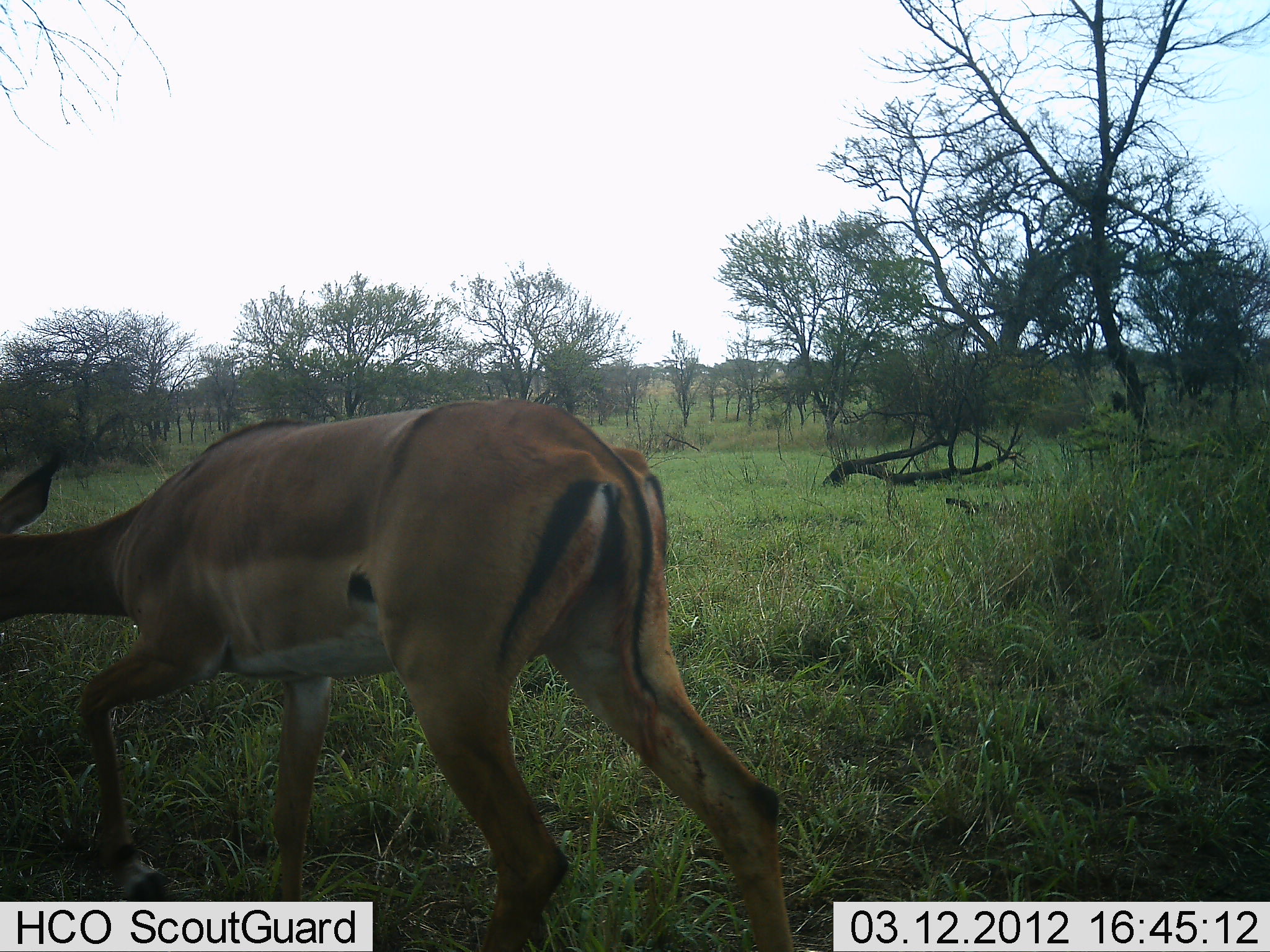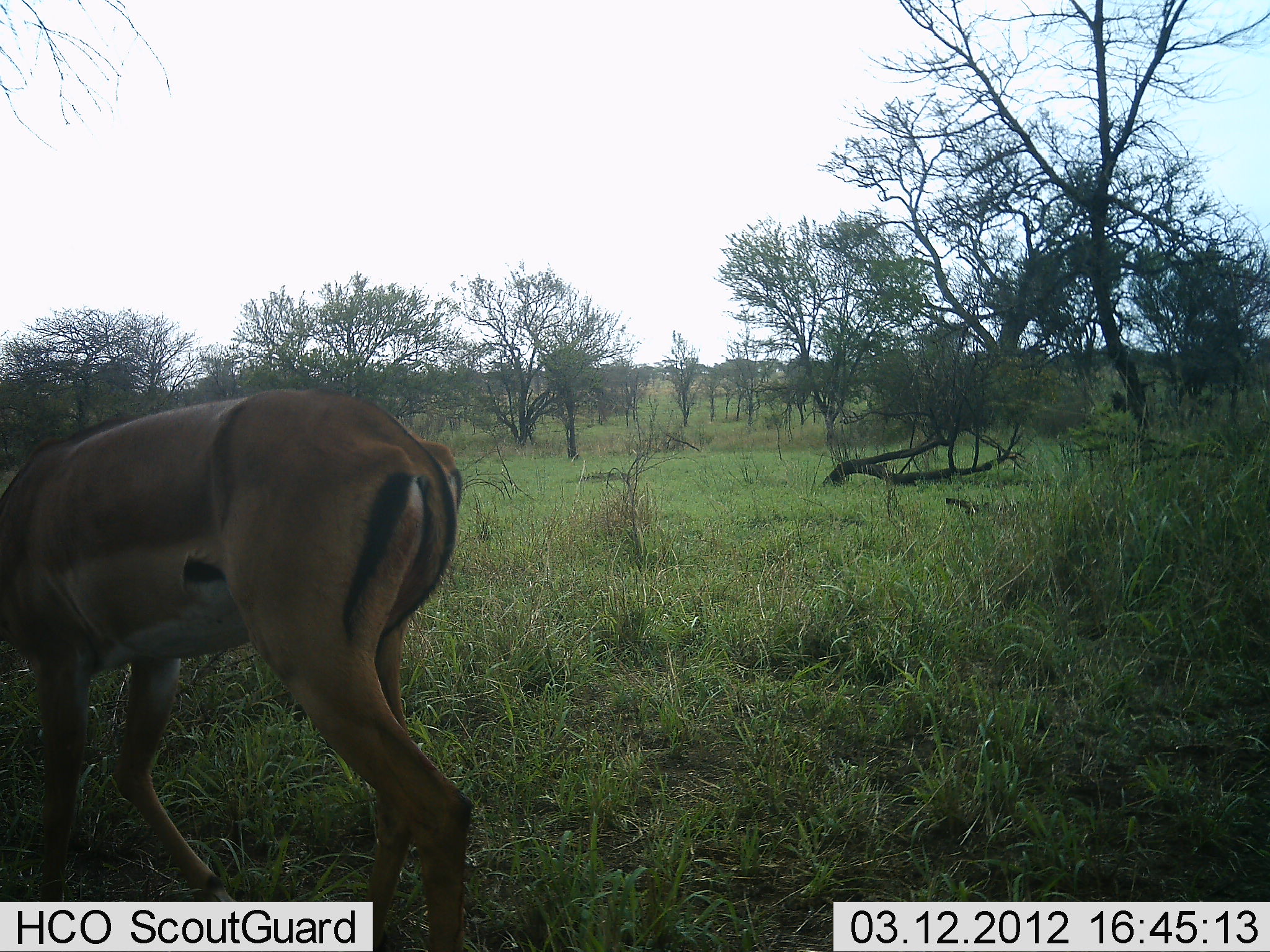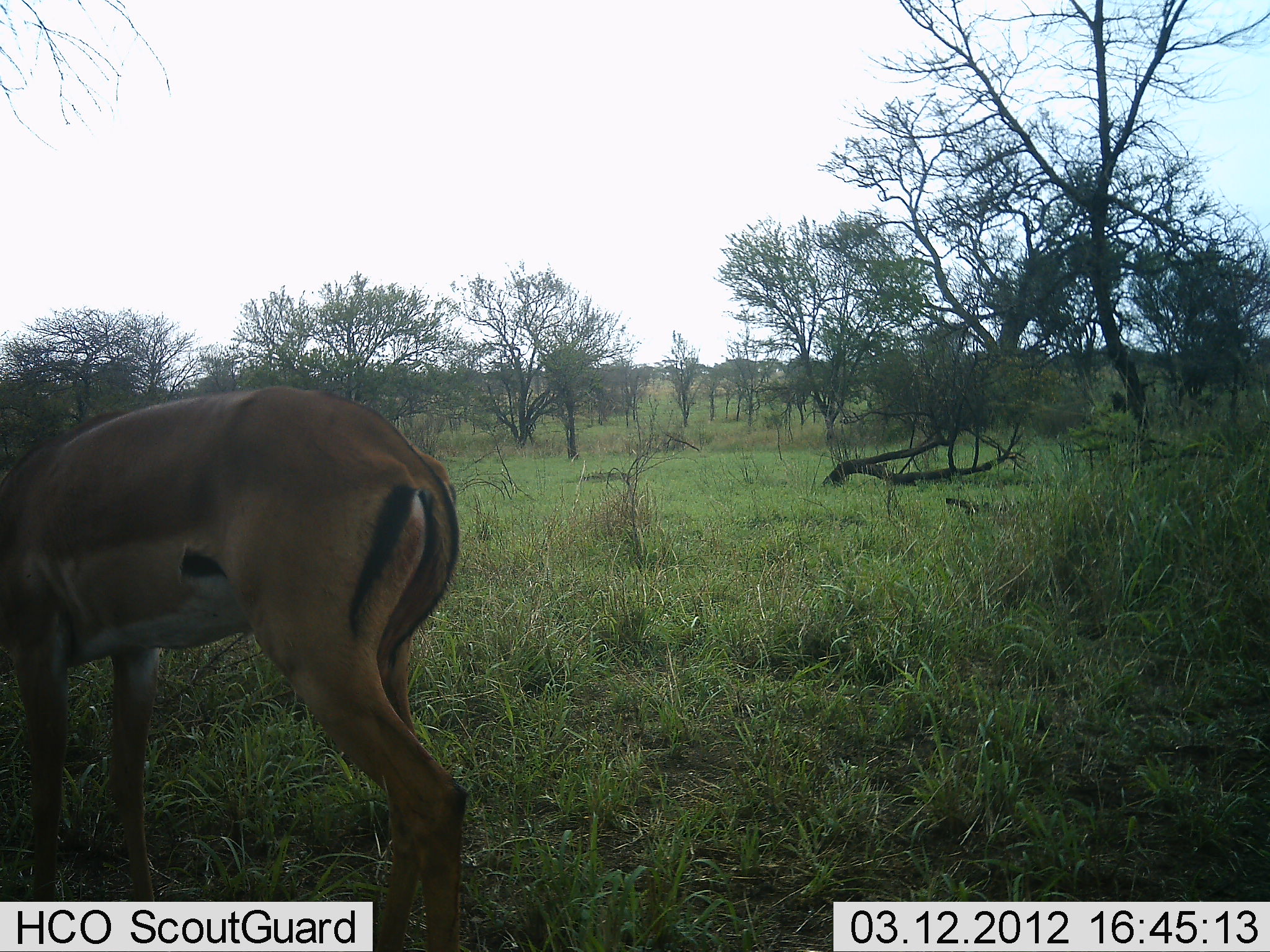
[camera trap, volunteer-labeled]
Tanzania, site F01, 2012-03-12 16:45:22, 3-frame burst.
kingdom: Animalia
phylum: Chordata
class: Mammalia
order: Artiodactyla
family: Bovidae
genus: Aepyceros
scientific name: Aepyceros melampus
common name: impala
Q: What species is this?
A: Impala (Aepyceros melampus).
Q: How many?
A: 1.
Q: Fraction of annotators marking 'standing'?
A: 10%.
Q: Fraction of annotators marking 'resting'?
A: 0%.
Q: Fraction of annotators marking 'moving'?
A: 70%.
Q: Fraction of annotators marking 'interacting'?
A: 0%.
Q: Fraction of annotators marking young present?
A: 0%.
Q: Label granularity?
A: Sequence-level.